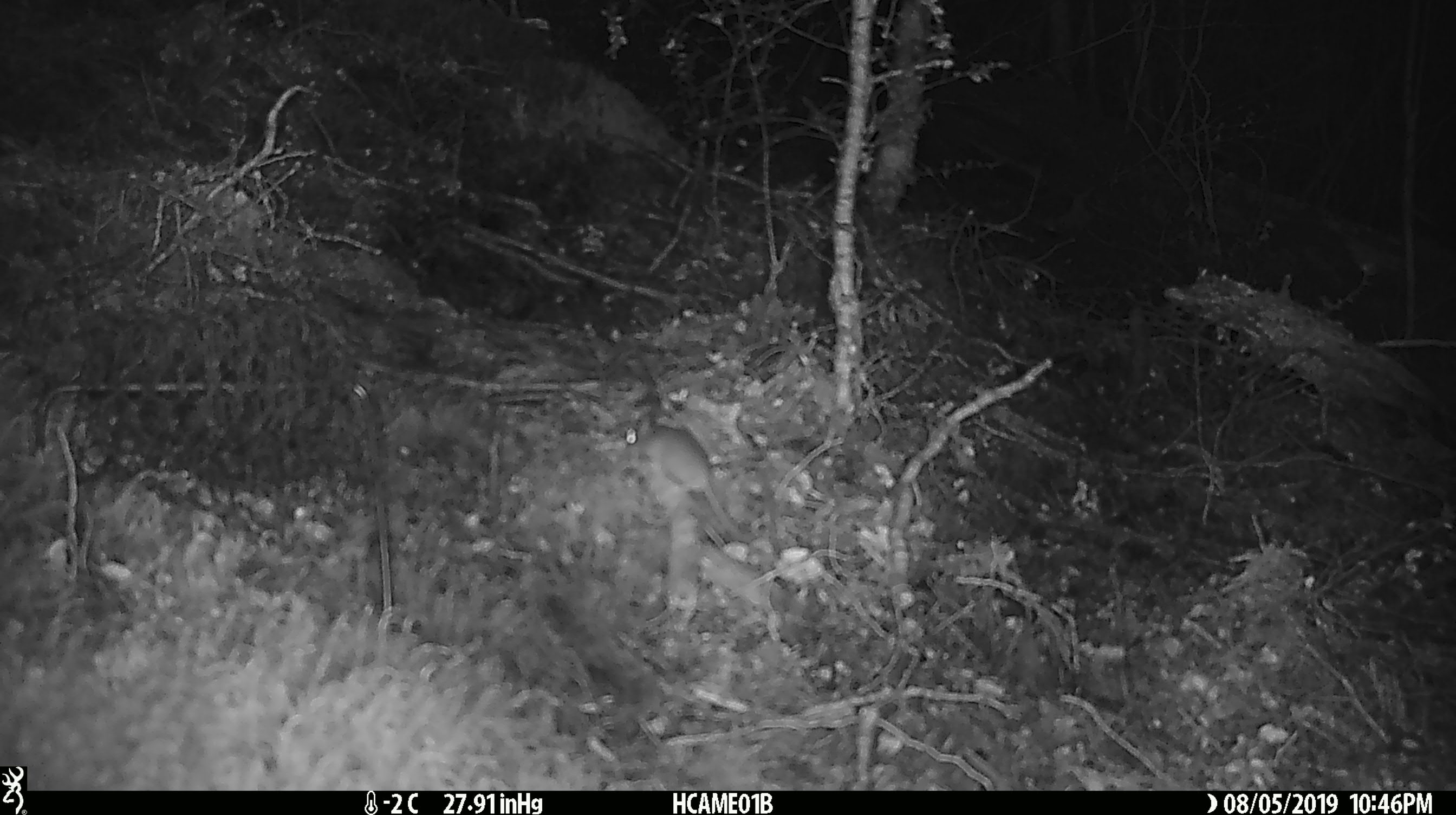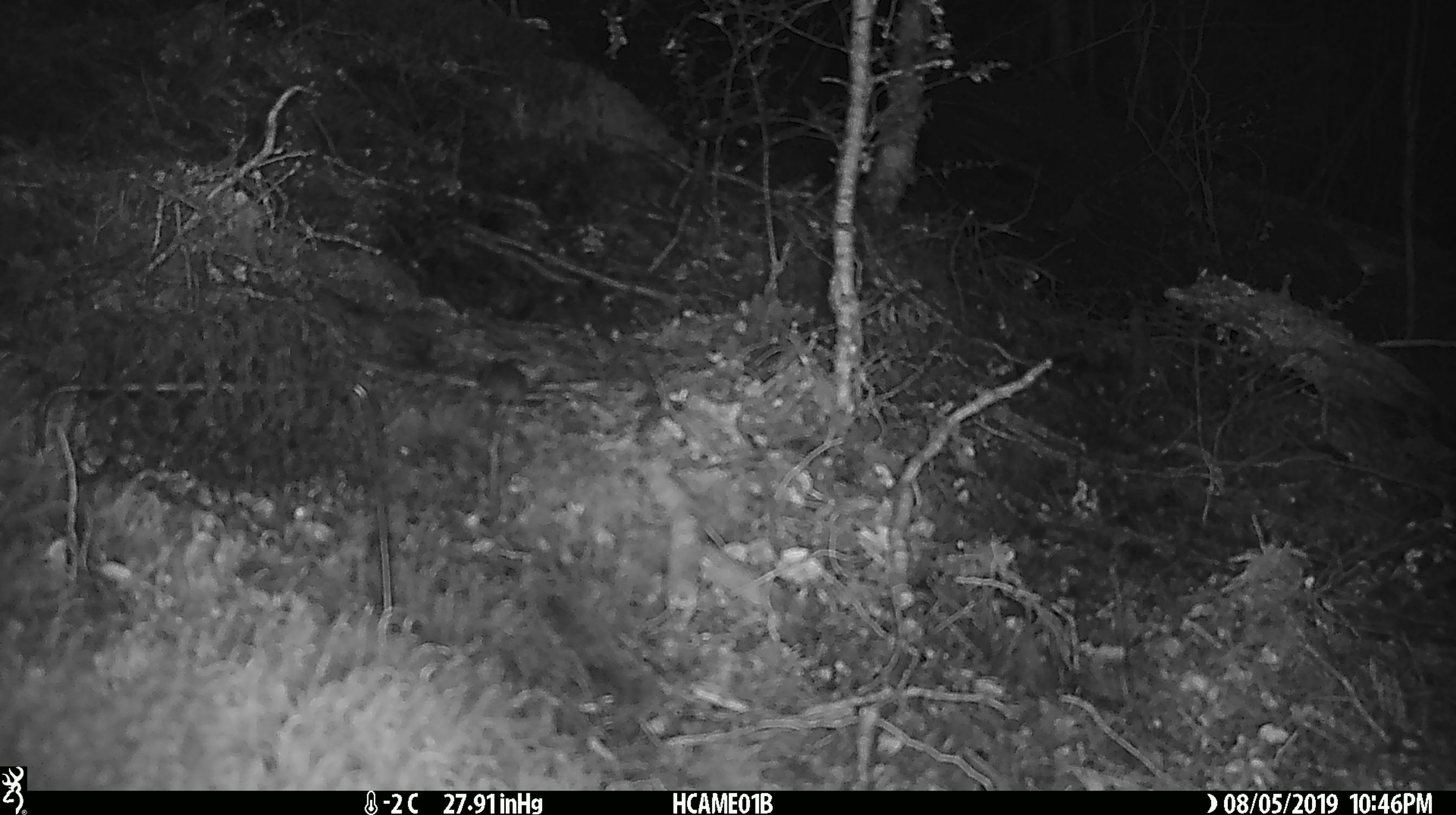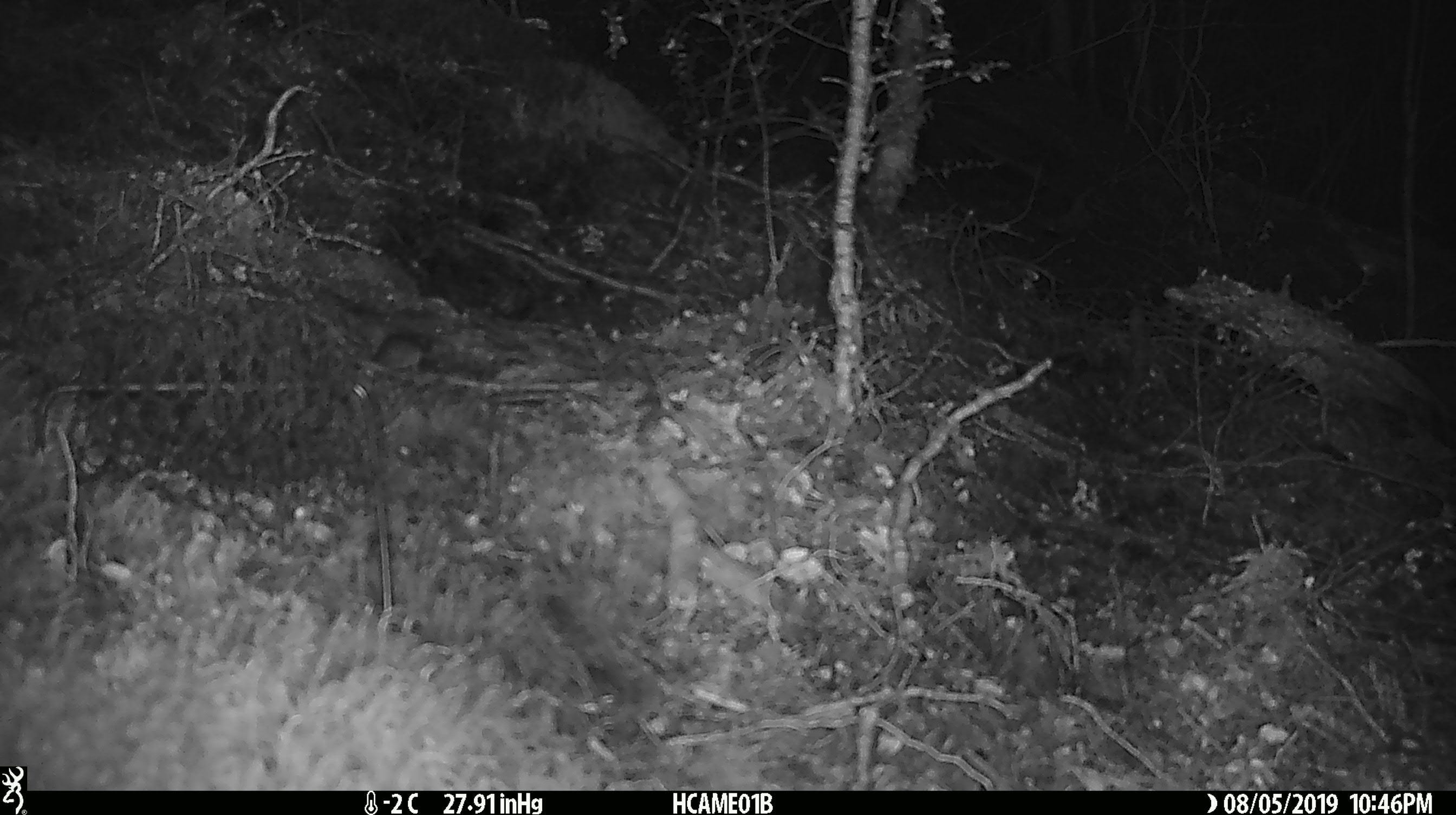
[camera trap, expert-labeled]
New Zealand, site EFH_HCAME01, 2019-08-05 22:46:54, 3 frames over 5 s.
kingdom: Animalia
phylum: Chordata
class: Mammalia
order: Rodentia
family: Muridae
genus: Mus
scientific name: Mus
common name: mouse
Mouse (Mus).